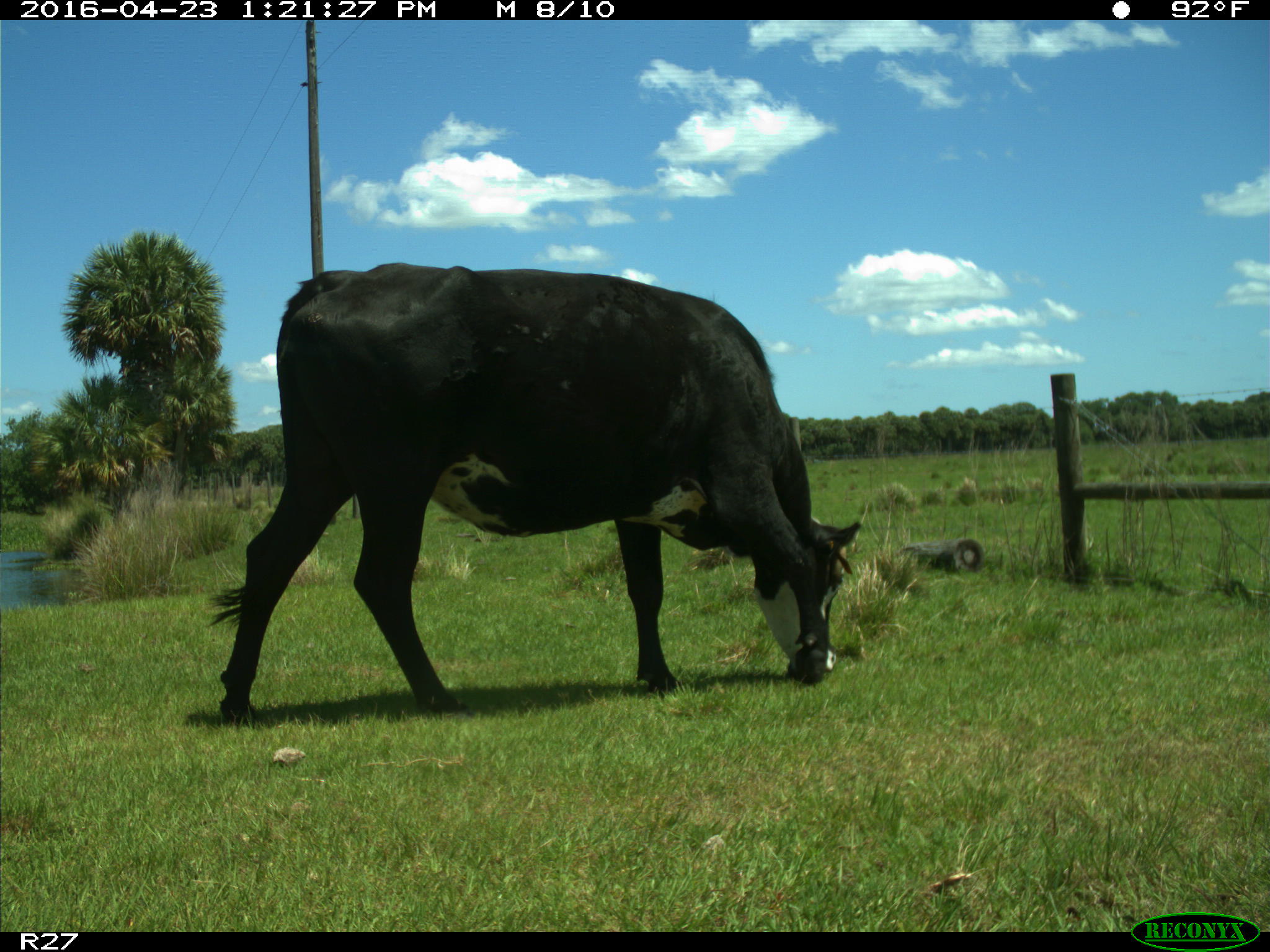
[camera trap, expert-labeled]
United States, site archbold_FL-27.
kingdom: Animalia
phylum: Chordata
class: Mammalia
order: Artiodactyla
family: Bovidae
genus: Bos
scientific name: Bos taurus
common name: domestic cow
Bos taurus (domestic cow).